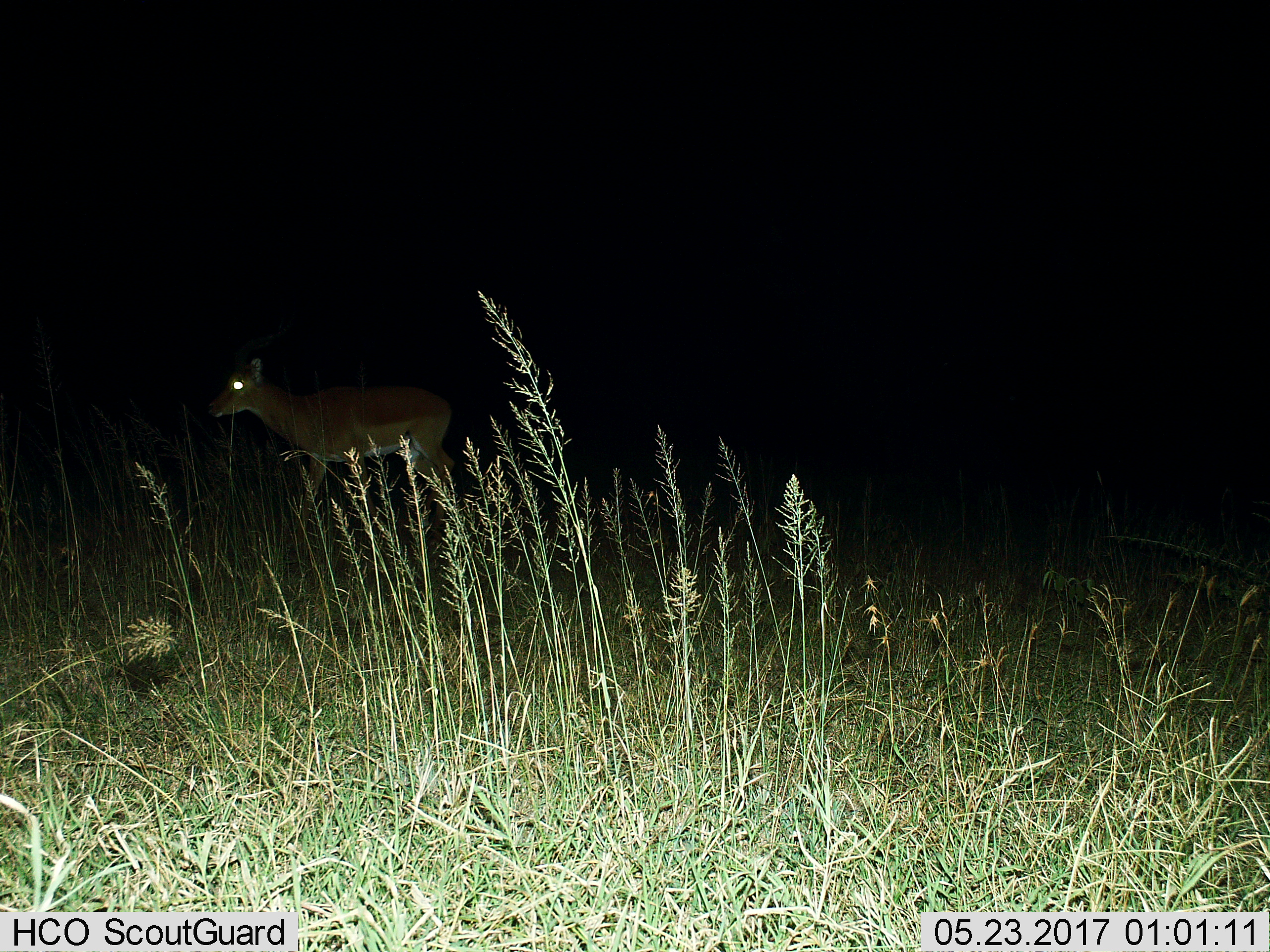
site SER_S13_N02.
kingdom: Animalia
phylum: Chordata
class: Mammalia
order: Artiodactyla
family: Bovidae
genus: Aepyceros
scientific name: Aepyceros melampus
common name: impala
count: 1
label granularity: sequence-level